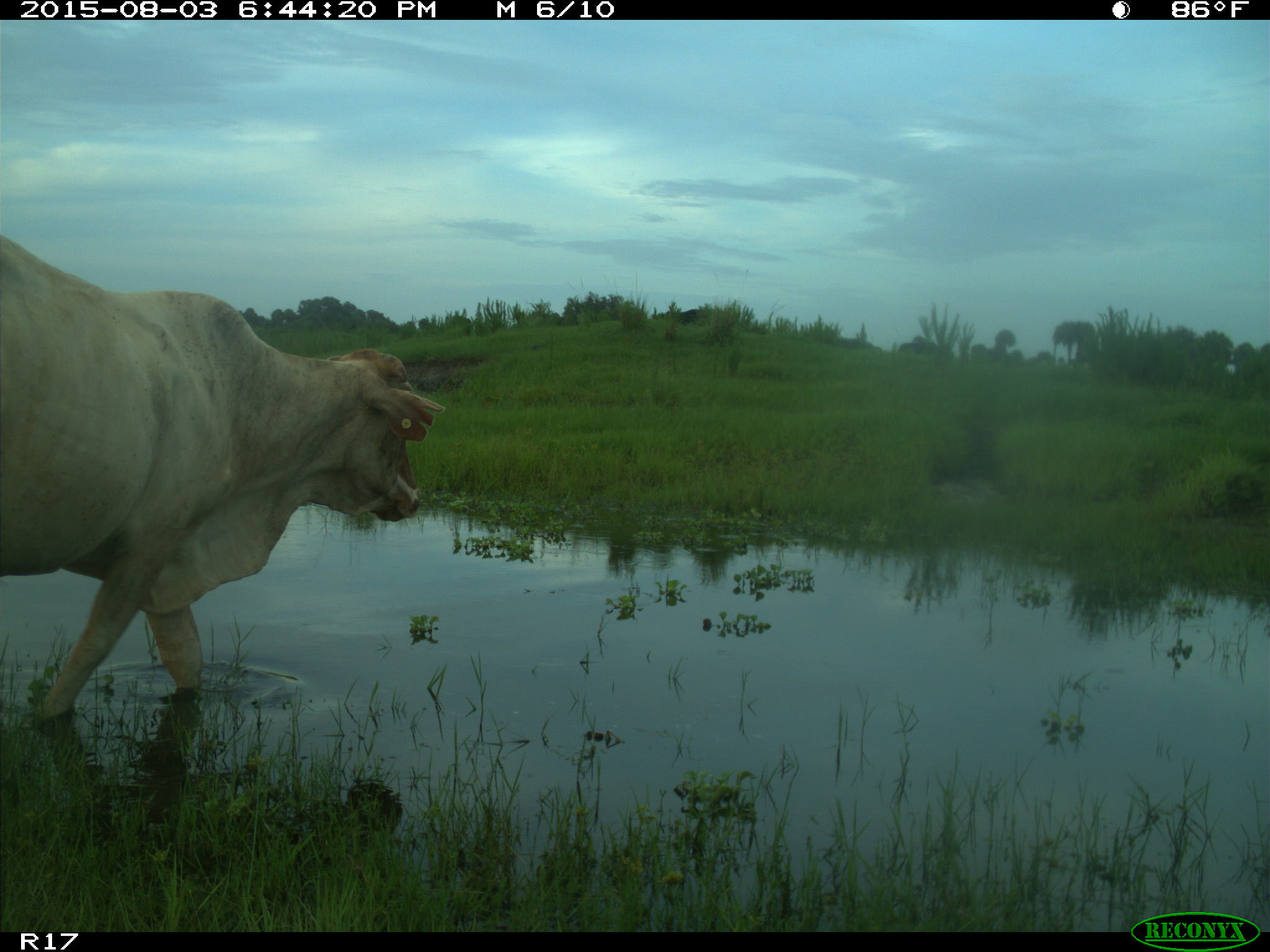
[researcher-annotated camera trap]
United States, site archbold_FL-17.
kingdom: Animalia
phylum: Chordata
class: Mammalia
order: Artiodactyla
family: Bovidae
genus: Bos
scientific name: Bos taurus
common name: domestic cow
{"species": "Bos taurus (domestic cow)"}